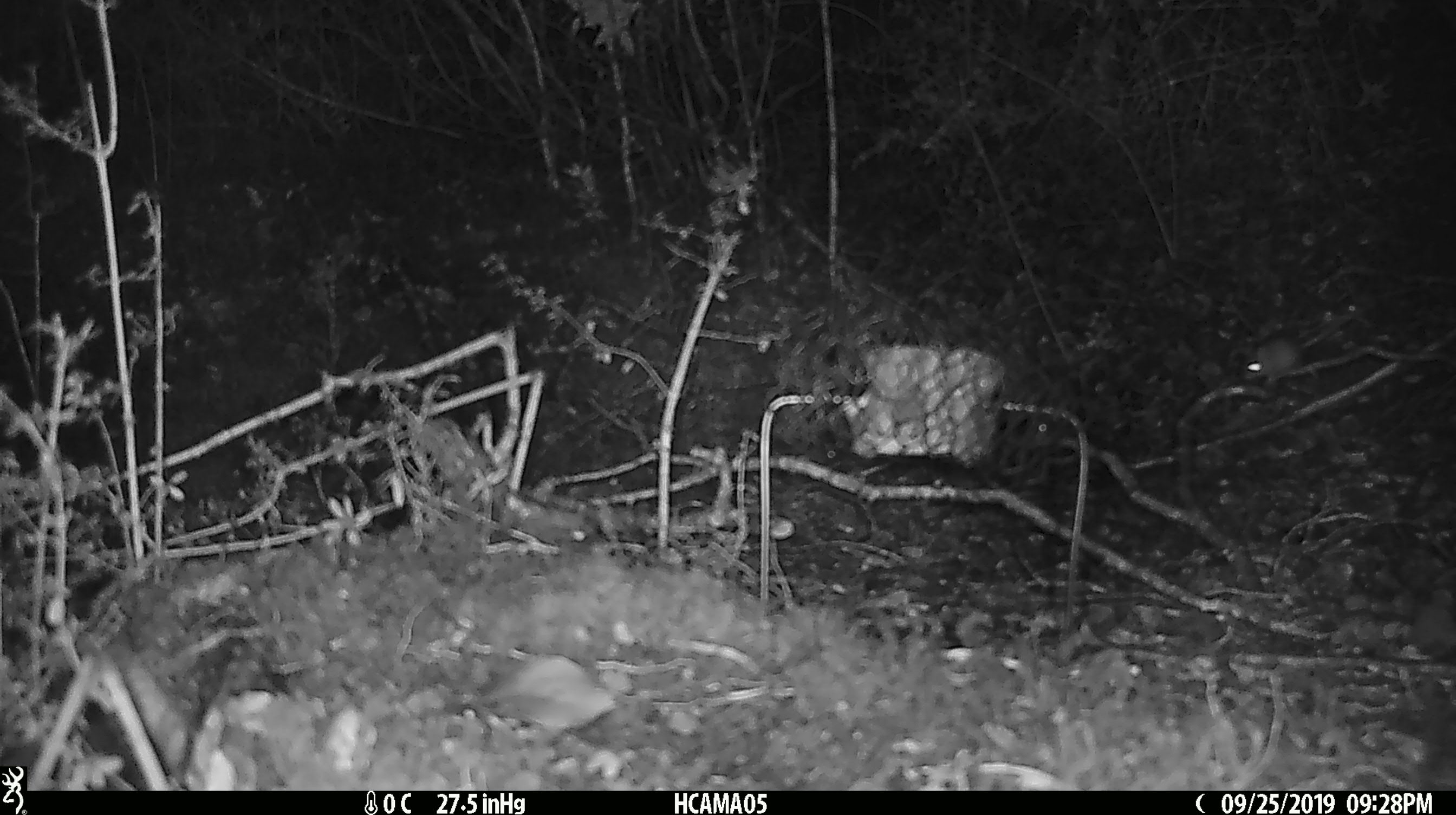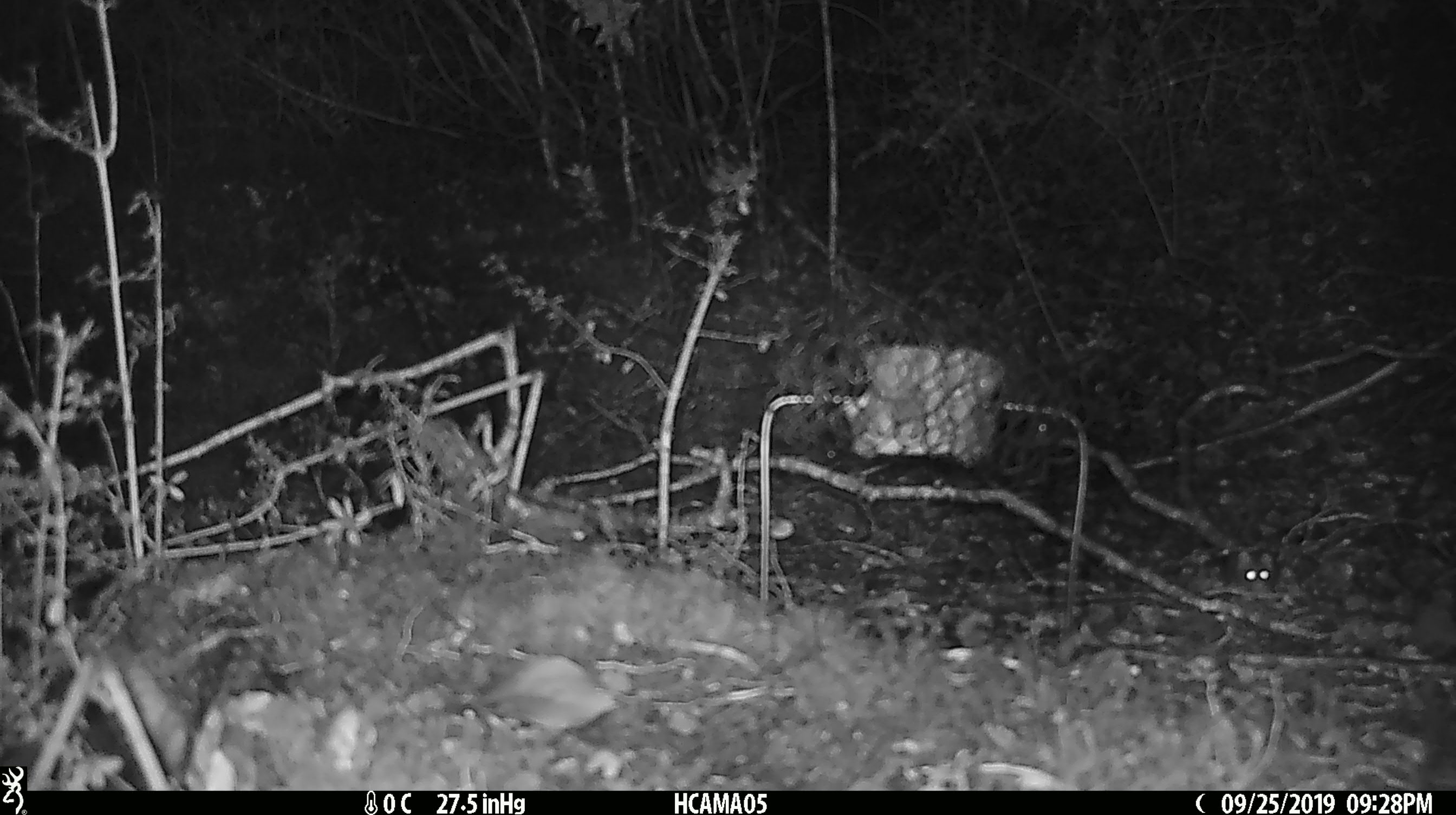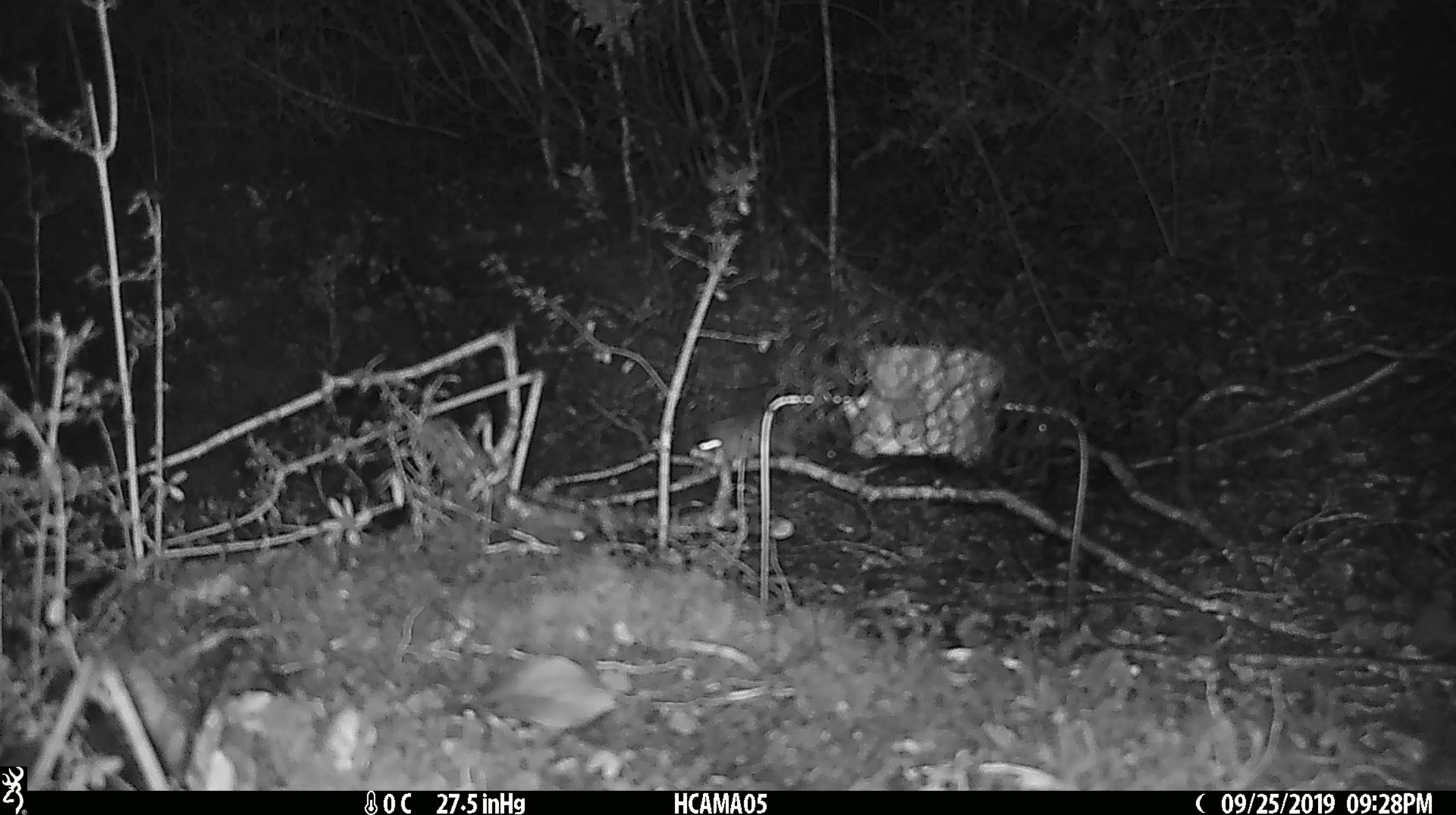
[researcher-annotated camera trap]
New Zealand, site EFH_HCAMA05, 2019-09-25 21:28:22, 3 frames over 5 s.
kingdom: Animalia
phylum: Chordata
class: Mammalia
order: Rodentia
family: Muridae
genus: Mus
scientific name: Mus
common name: mouse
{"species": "mouse (Mus)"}